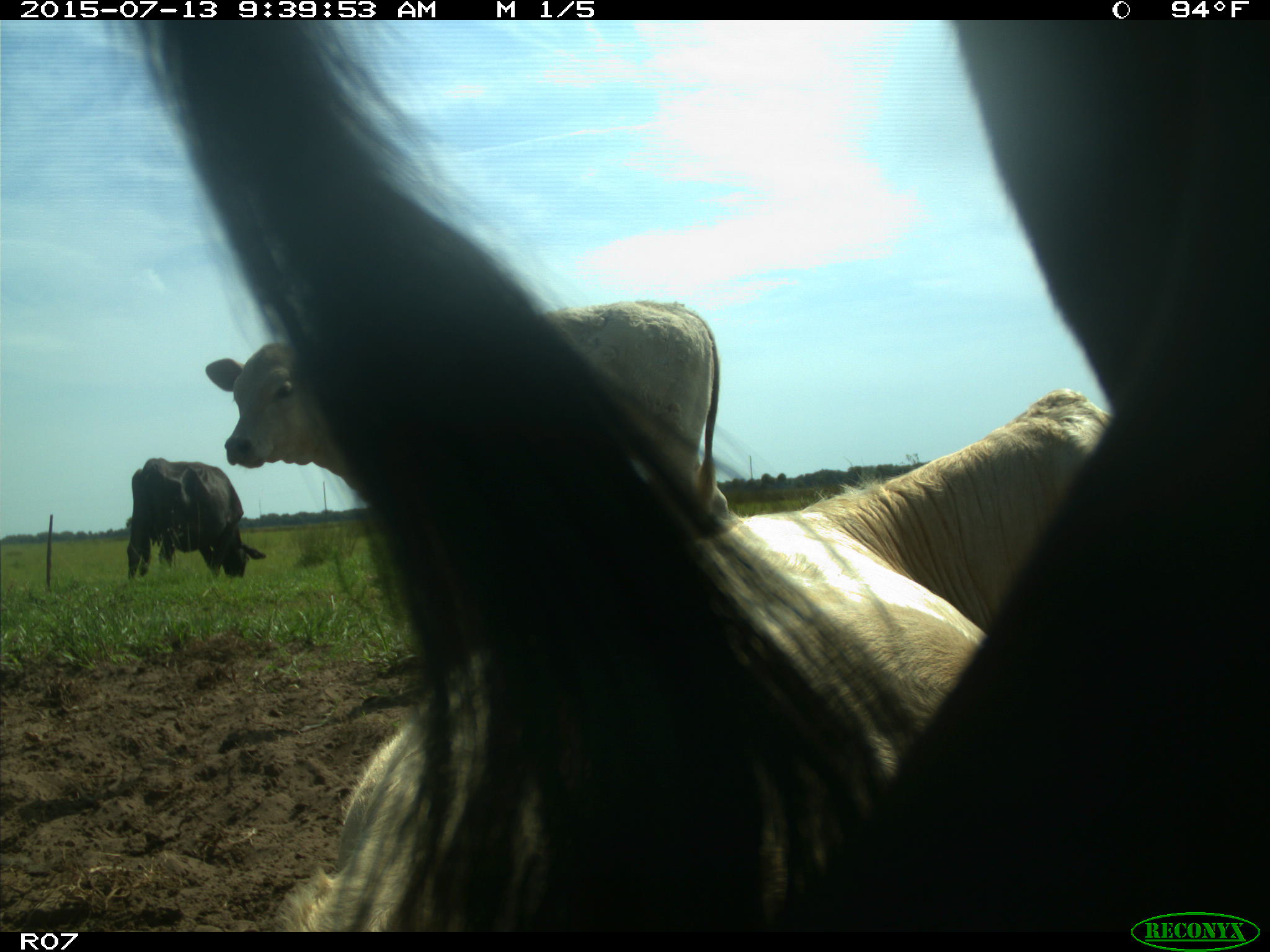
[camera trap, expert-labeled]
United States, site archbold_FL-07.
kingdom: Animalia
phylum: Chordata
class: Mammalia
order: Artiodactyla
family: Bovidae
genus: Bos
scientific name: Bos taurus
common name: domestic cow